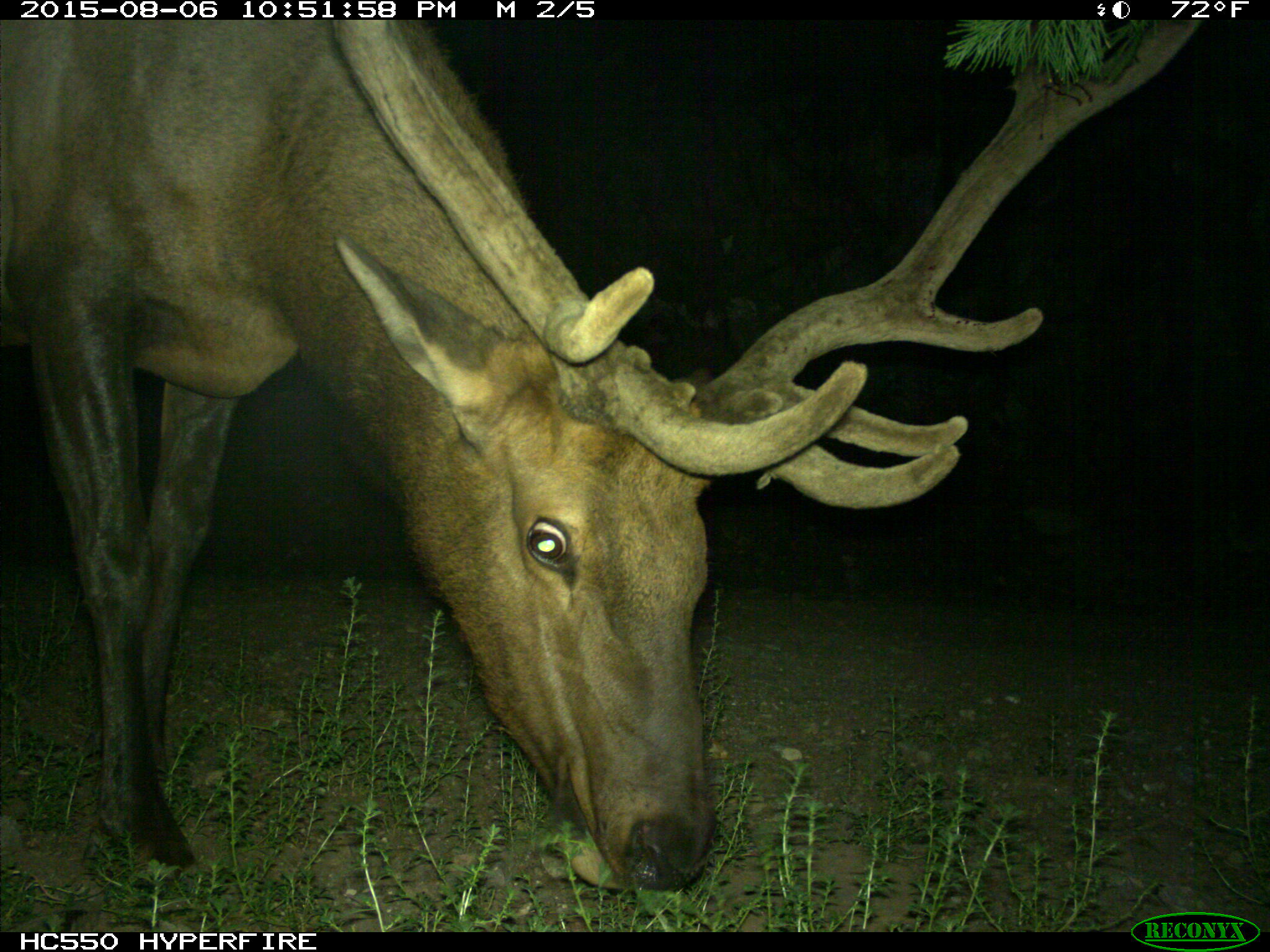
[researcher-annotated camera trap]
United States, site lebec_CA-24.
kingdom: Animalia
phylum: Chordata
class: Mammalia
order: Artiodactyla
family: Cervidae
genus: Cervus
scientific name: Cervus canadensis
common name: elk